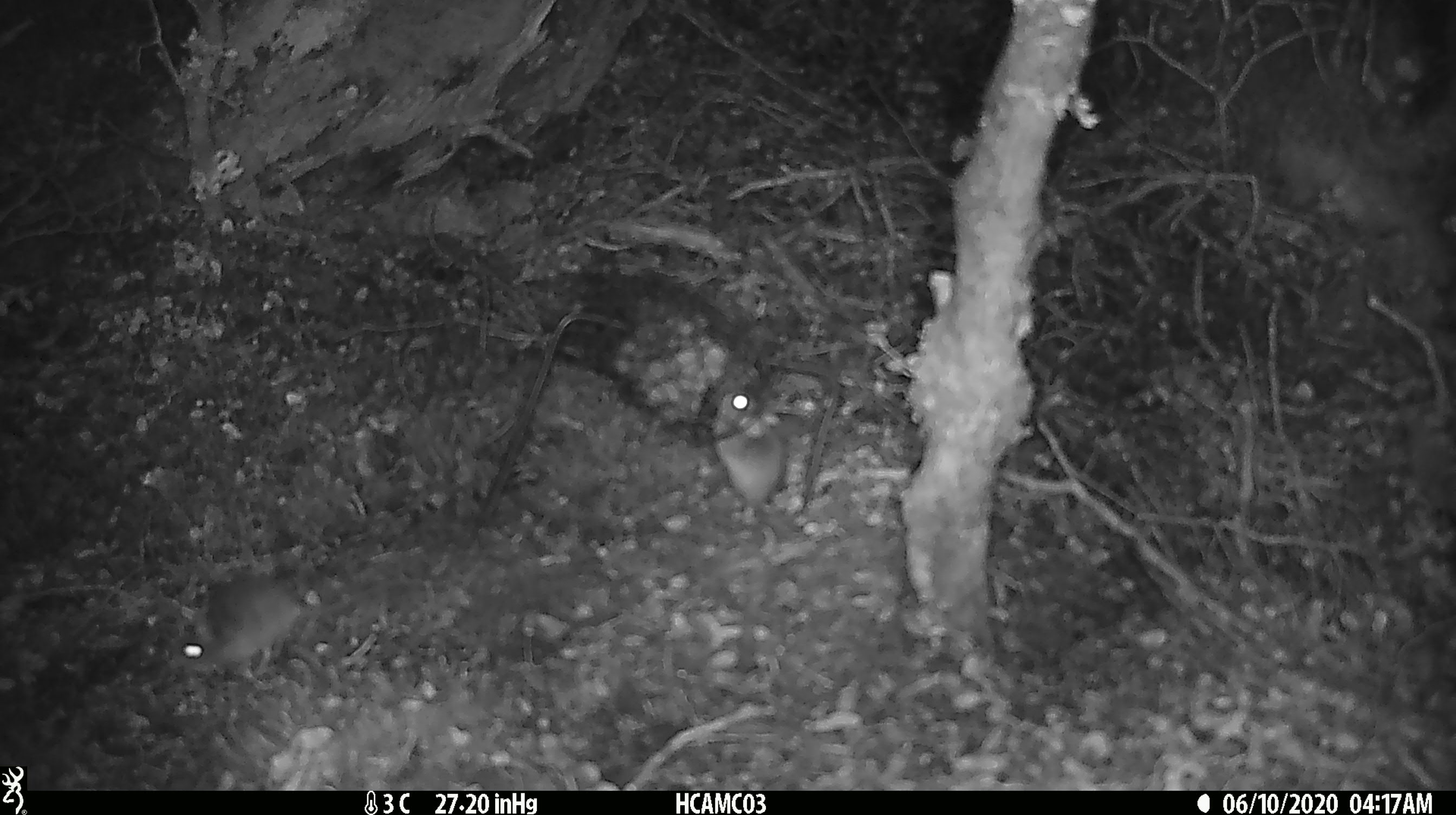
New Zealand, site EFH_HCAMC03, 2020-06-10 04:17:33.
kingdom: Animalia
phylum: Chordata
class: Mammalia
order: Rodentia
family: Muridae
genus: Mus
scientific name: Mus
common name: mouse